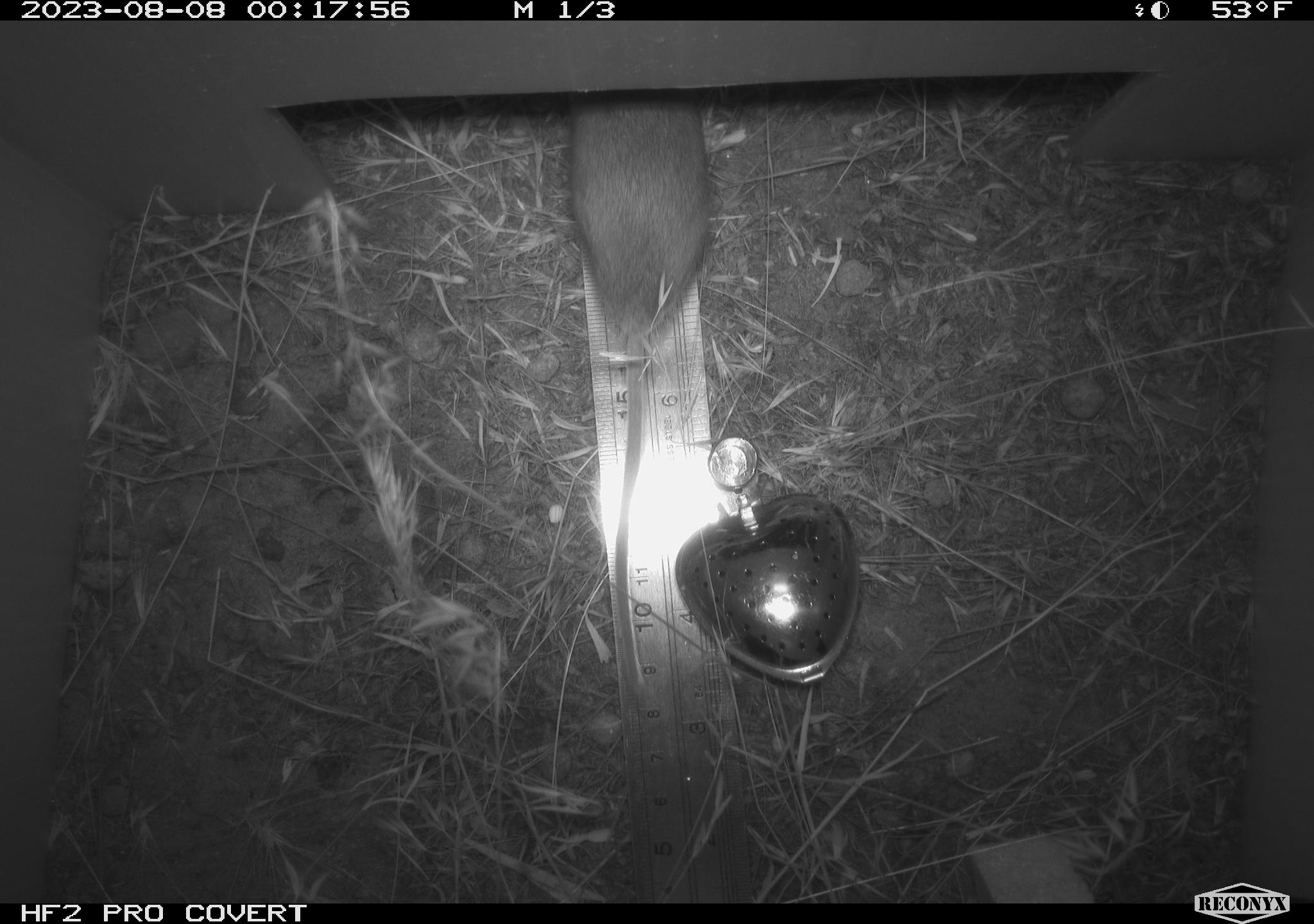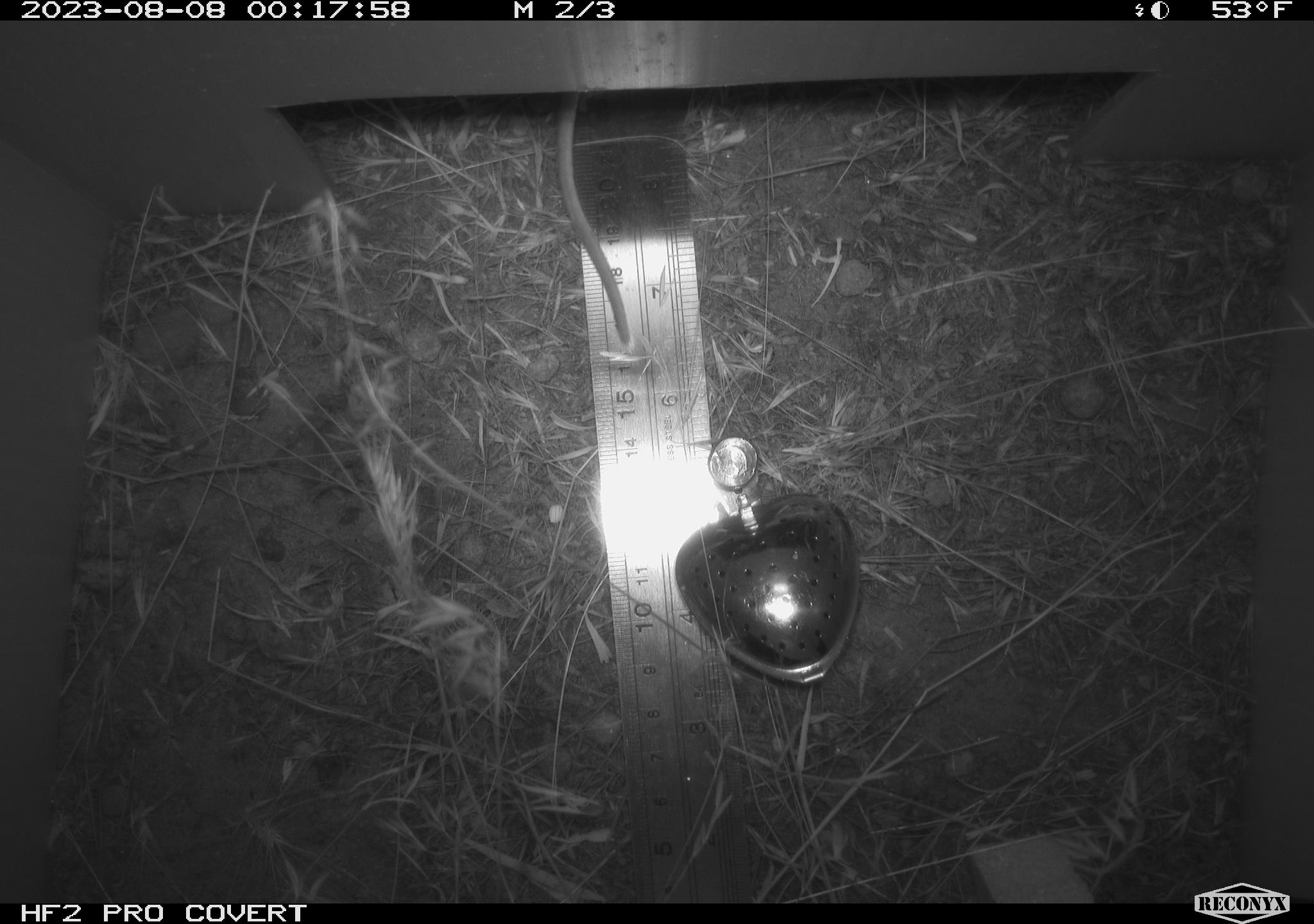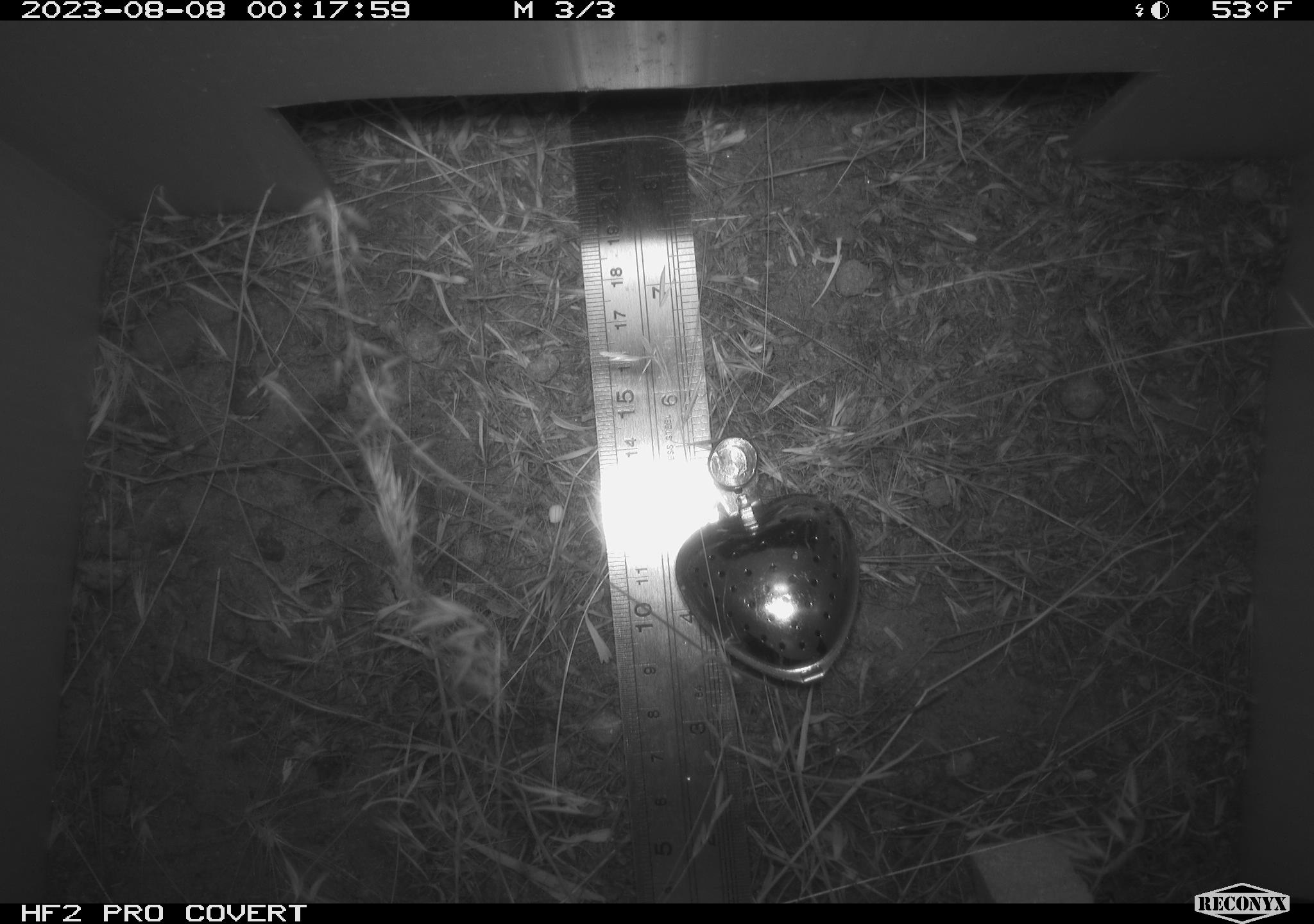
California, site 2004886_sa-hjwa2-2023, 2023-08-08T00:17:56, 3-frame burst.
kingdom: Animalia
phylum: Chordata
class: Mammalia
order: Rodentia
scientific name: Rodentia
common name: mouse species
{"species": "mouse species (Rodentia)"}